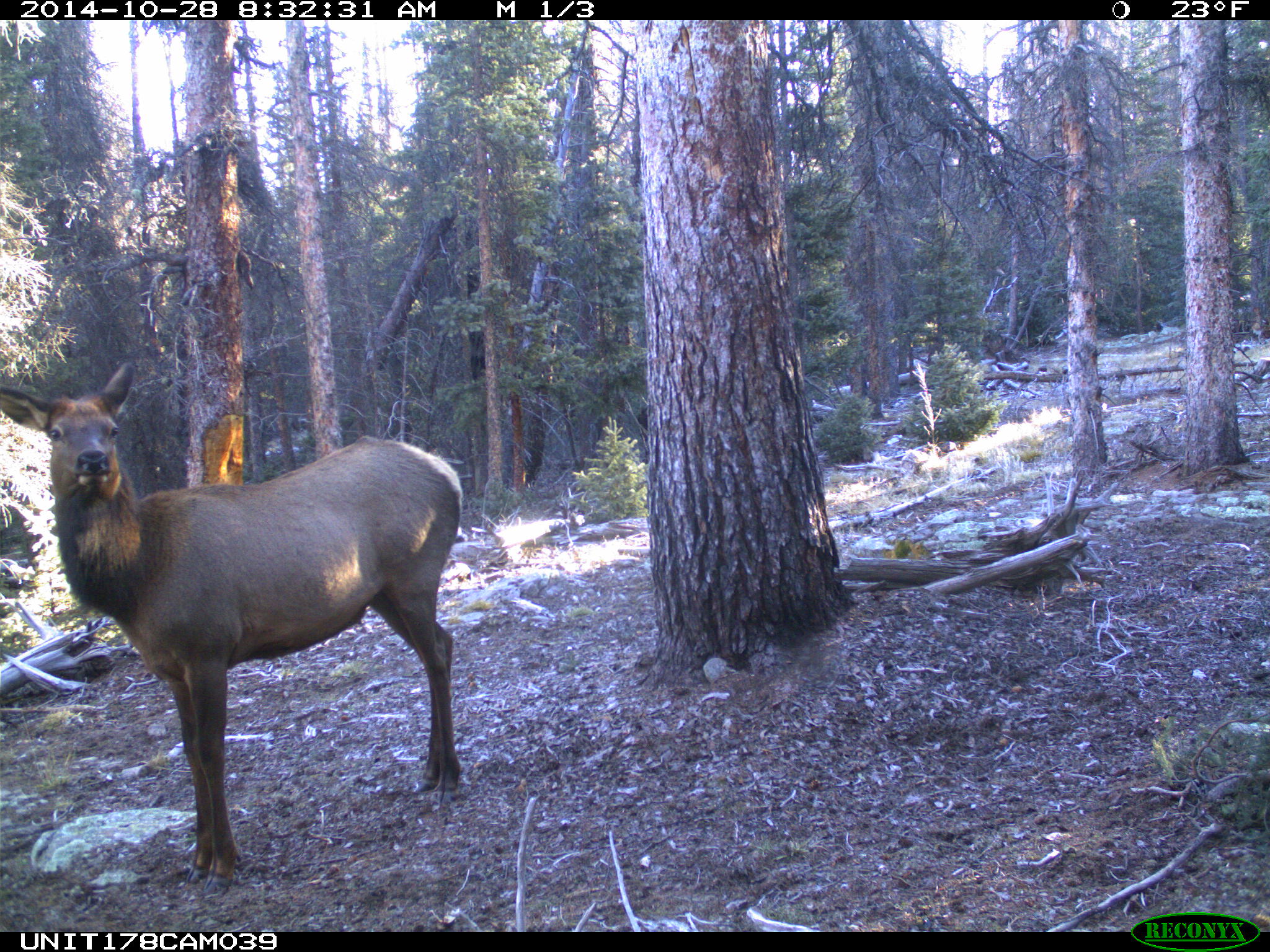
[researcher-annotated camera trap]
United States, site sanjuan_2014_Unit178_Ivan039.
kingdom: Animalia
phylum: Chordata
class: Mammalia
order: Artiodactyla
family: Cervidae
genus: Cervus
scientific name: Cervus elaphus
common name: red deer